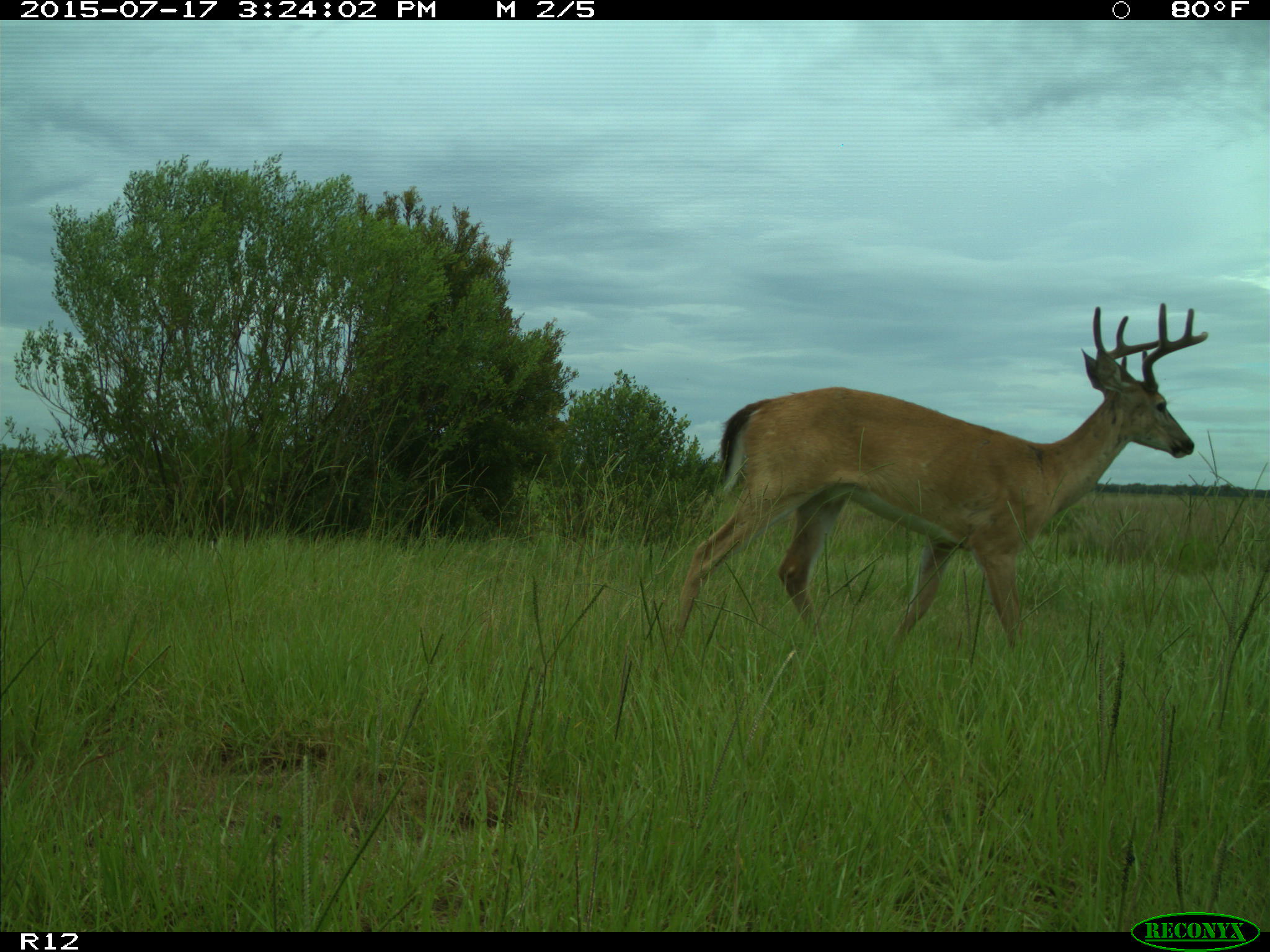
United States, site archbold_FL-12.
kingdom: Animalia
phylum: Chordata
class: Mammalia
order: Artiodactyla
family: Cervidae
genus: Odocoileus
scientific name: Odocoileus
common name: deer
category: unidentified deer